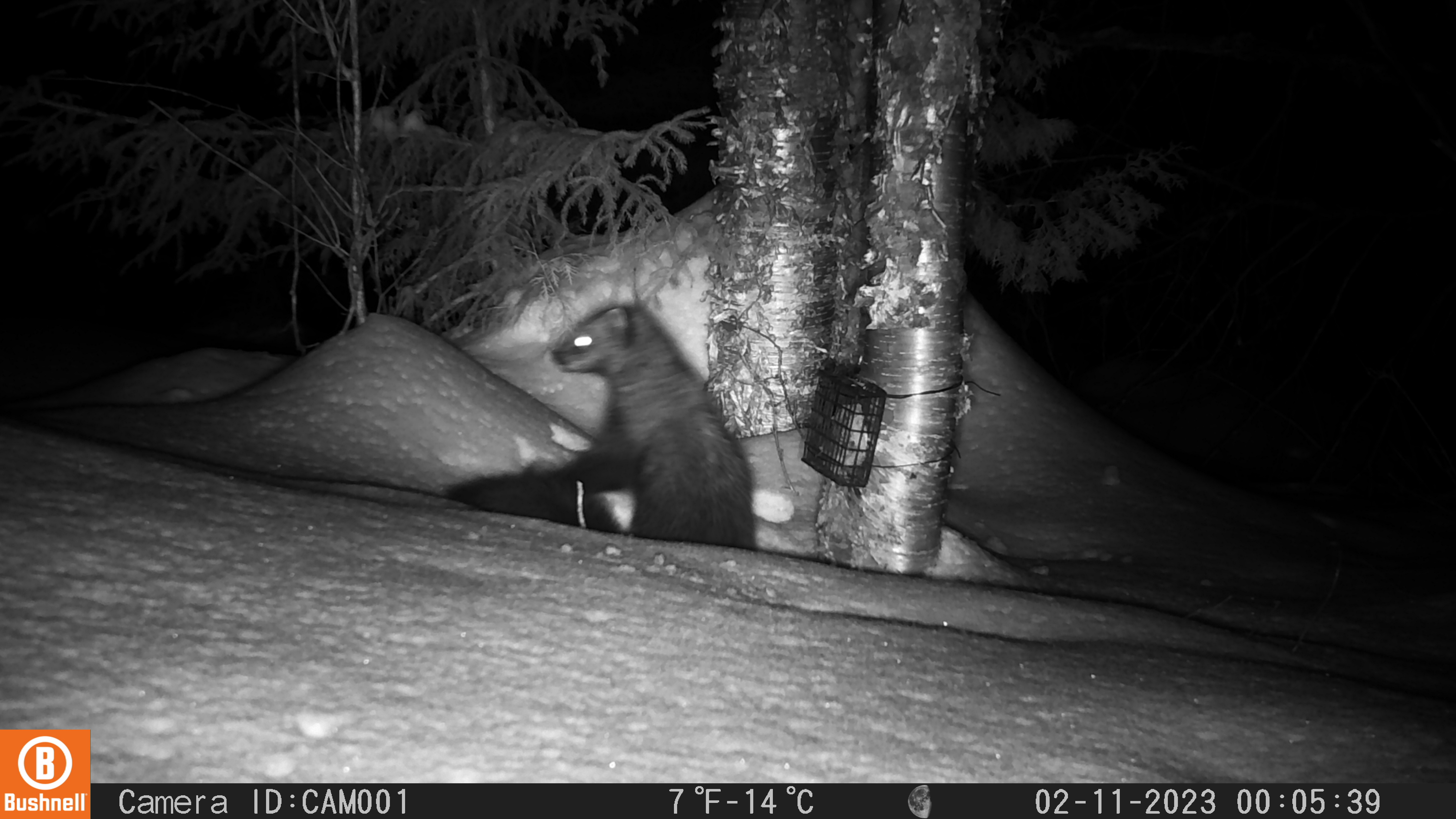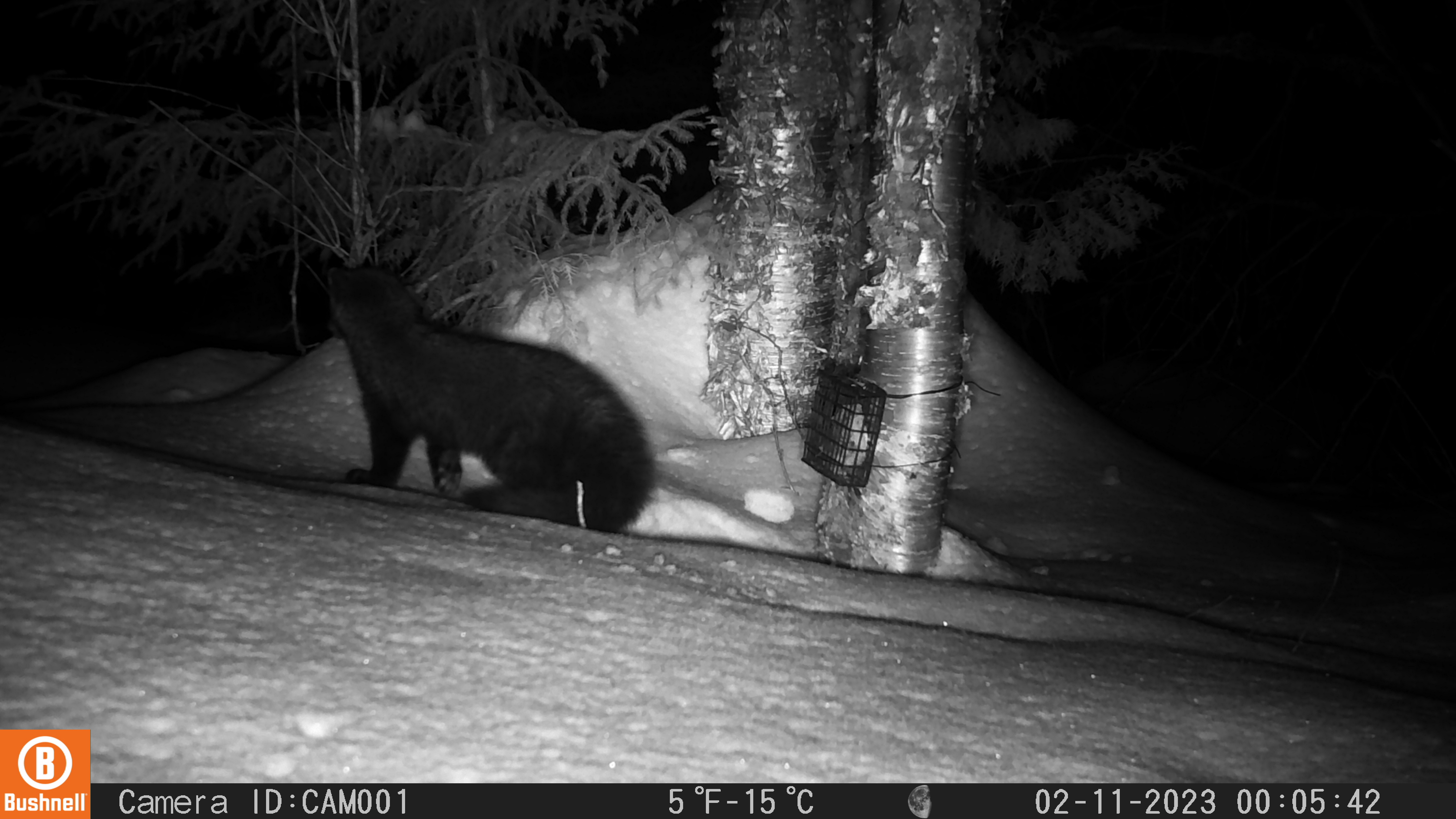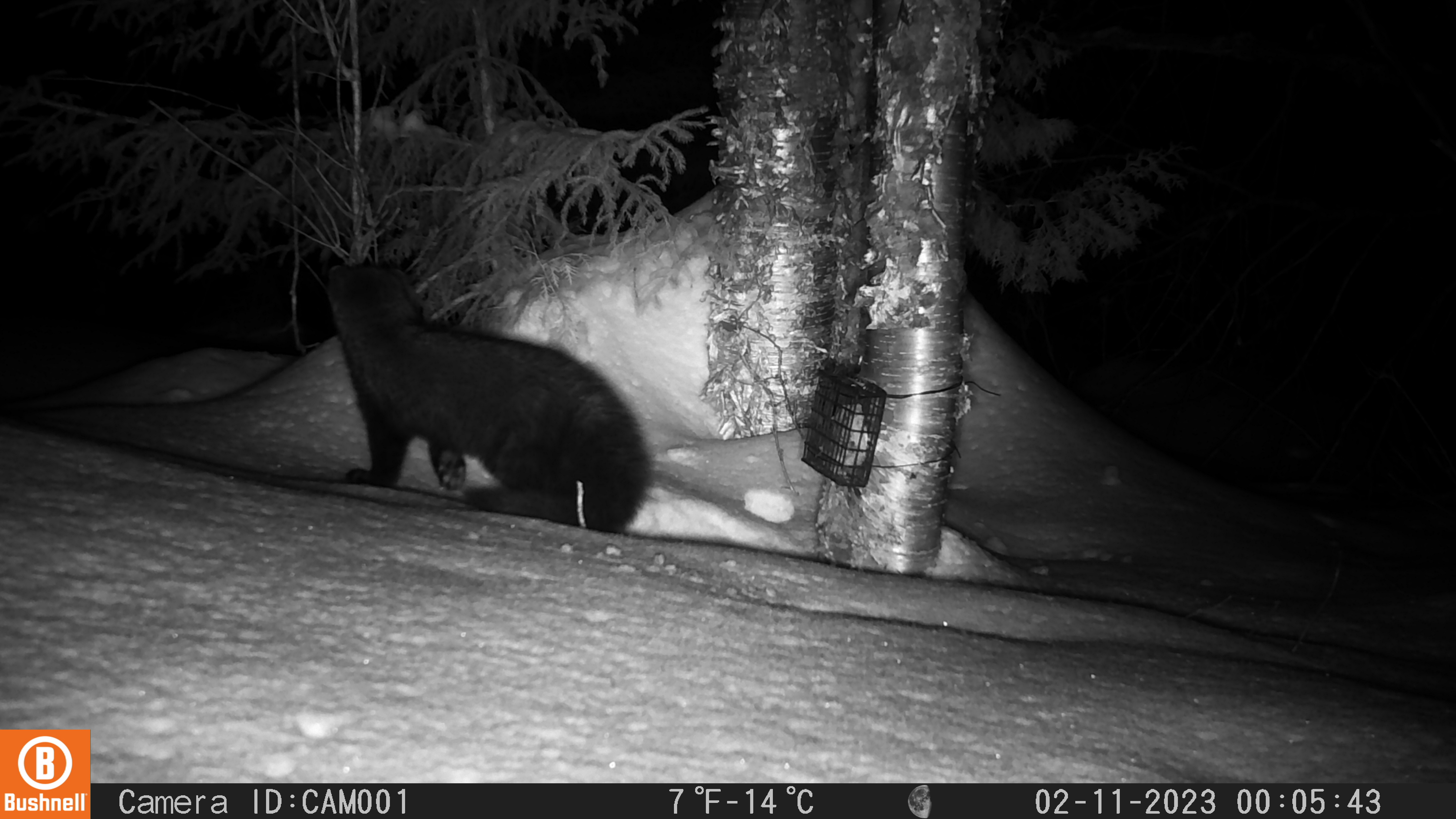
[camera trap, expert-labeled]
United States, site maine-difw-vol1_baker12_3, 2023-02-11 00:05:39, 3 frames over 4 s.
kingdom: Animalia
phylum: Chordata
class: Mammalia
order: Carnivora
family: Mustelidae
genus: Pekania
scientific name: Pekania pennanti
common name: fisher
Fisher (Pekania pennanti).